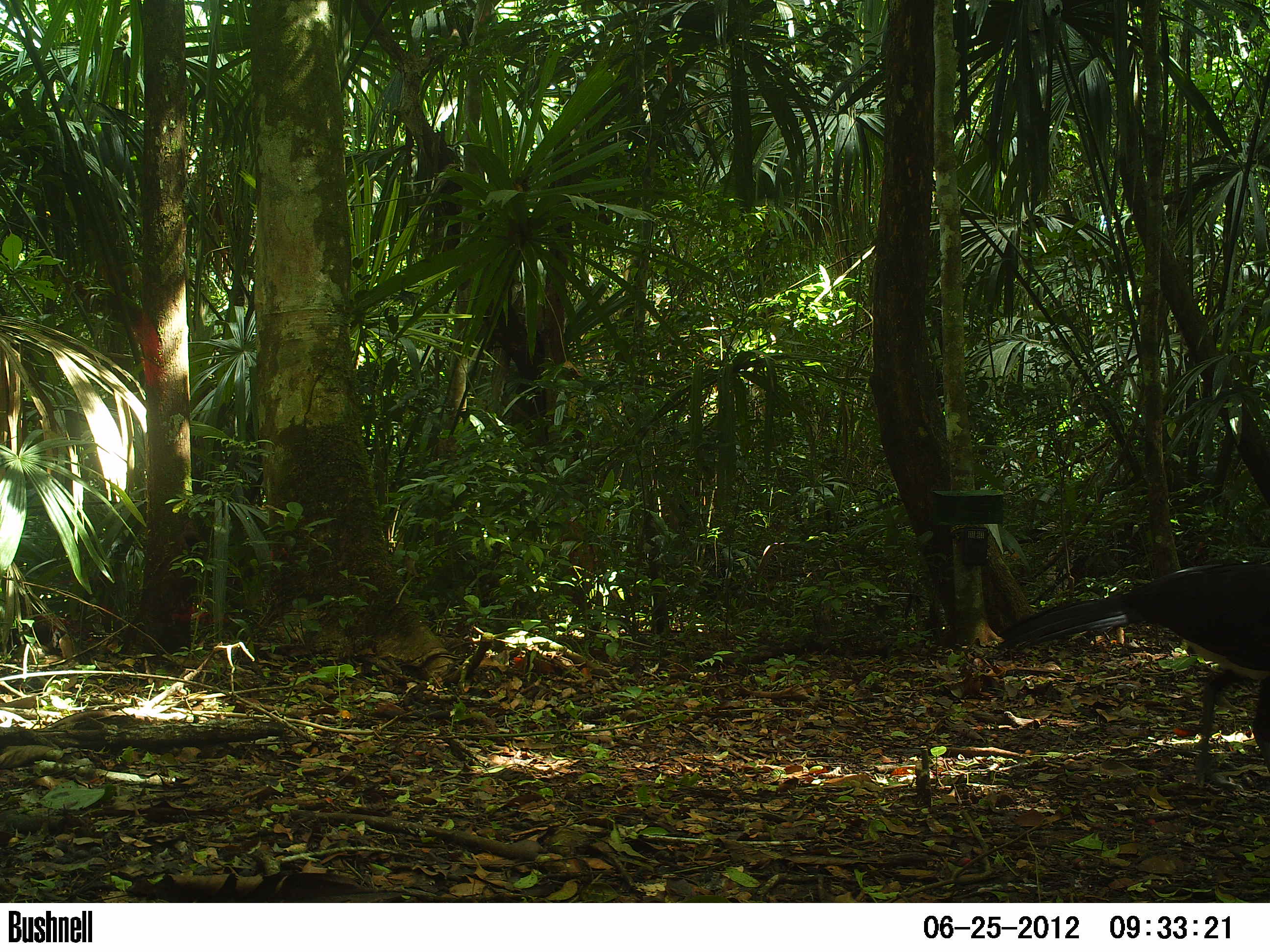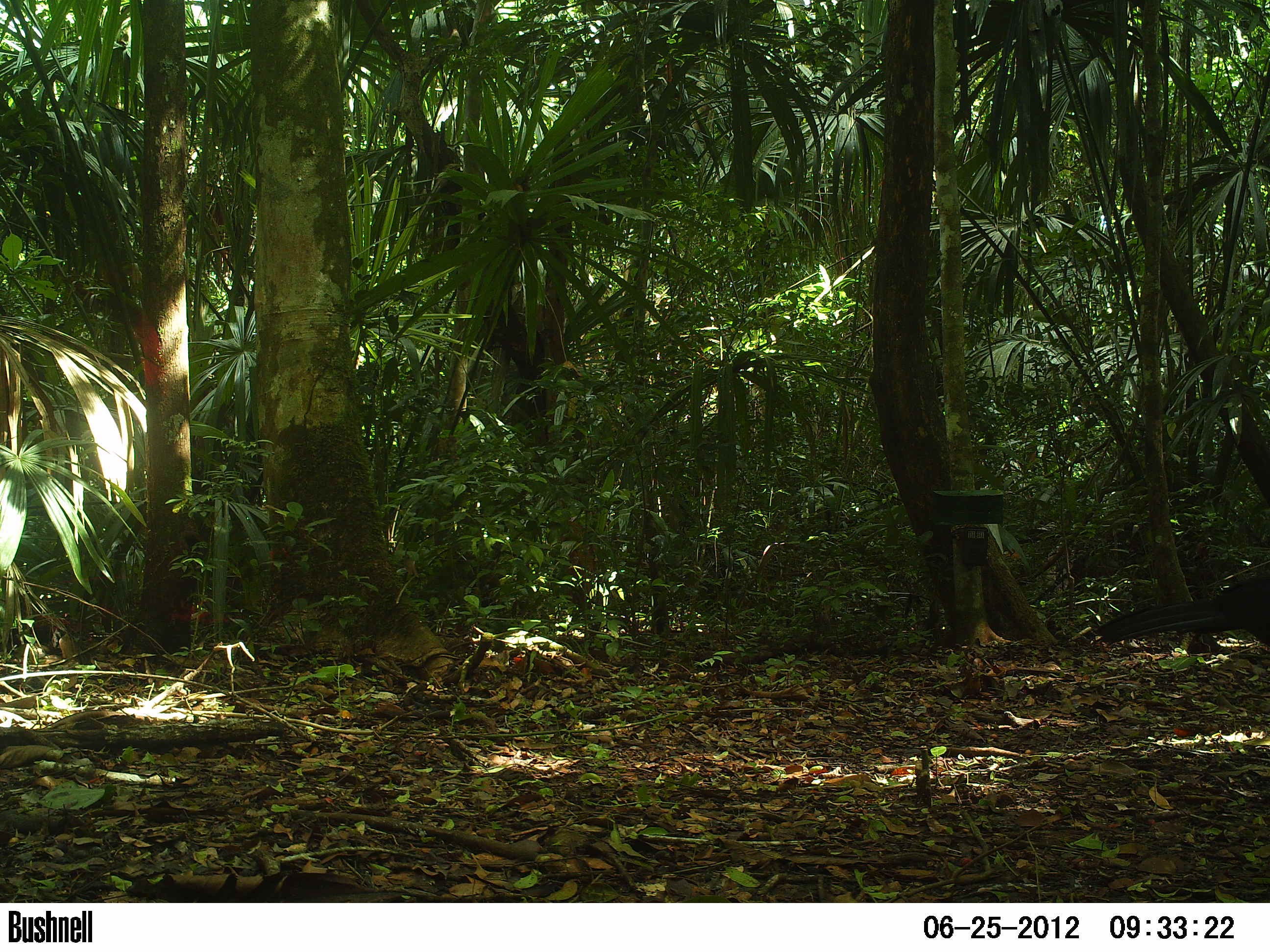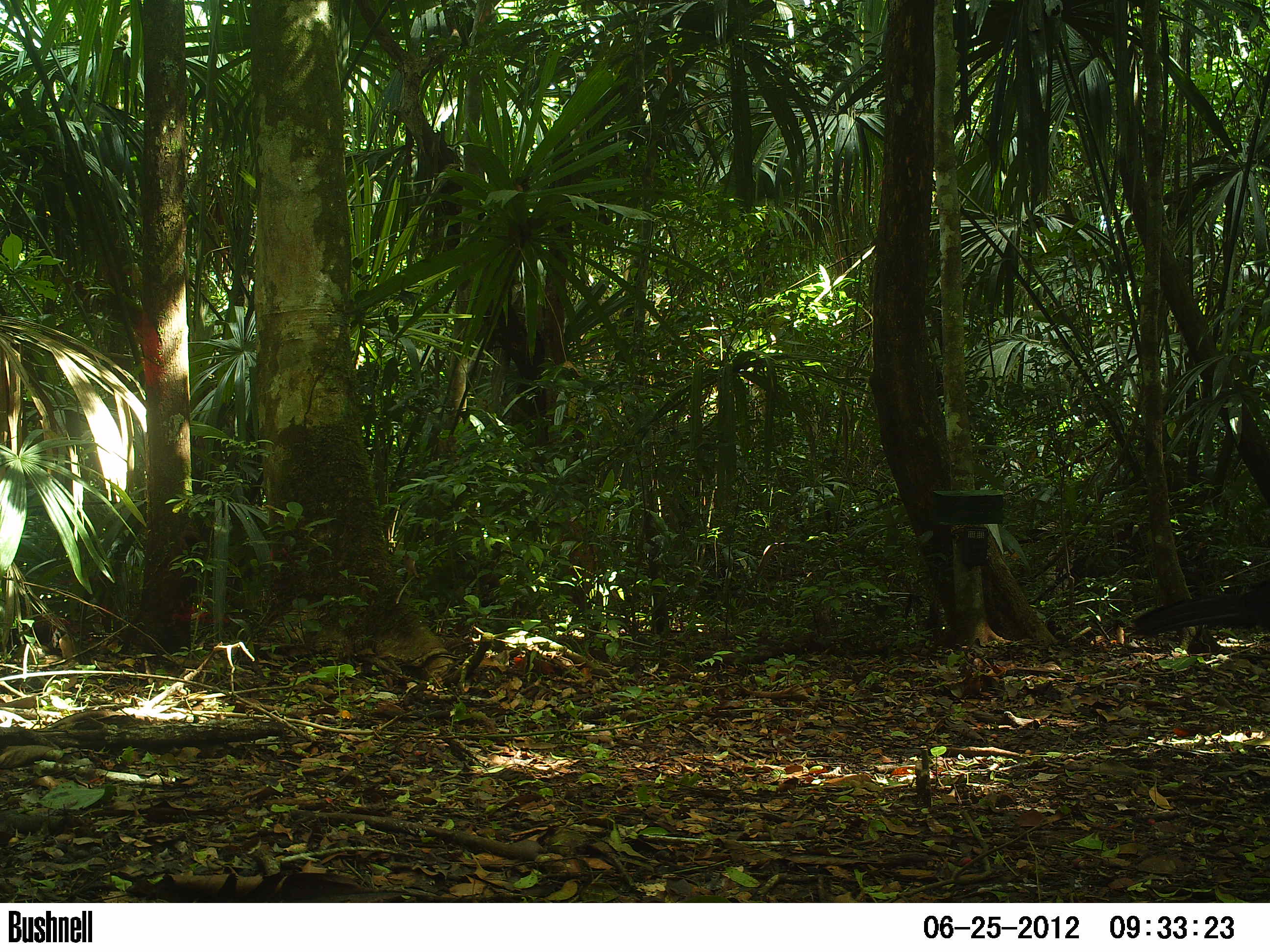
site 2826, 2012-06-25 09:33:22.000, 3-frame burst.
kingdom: Animalia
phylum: Chordata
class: Aves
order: Galliformes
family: Cracidae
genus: Crax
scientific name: Crax rubra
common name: great curassow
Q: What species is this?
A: Crax rubra (great curassow).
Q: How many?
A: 1.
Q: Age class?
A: Adult.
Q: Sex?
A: Male.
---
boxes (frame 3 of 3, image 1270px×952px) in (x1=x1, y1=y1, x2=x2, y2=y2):
crax rubra: (x1=1131, y1=578, x2=1270, y2=639)